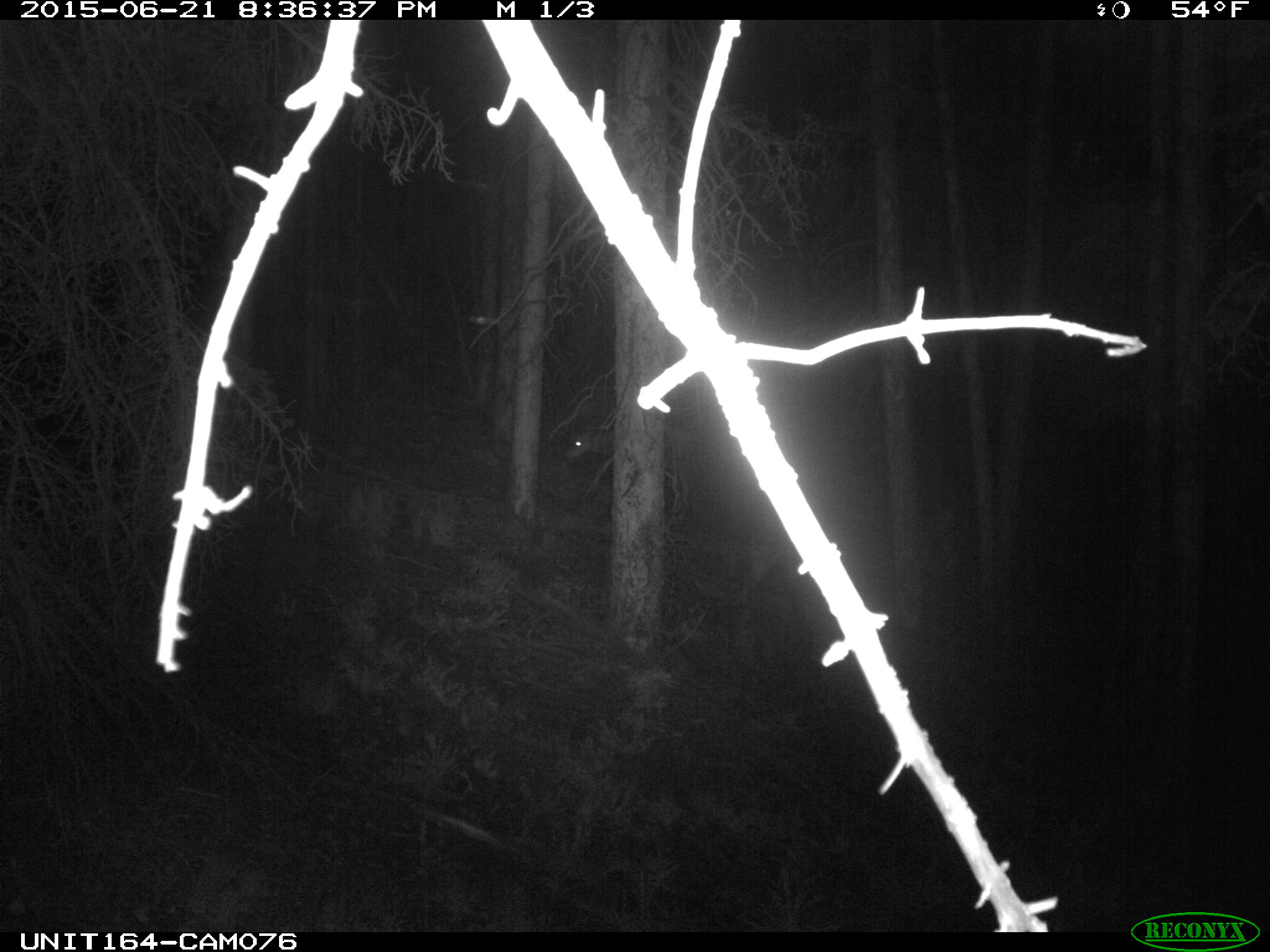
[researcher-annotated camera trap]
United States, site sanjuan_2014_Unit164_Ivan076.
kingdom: Animalia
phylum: Chordata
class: Mammalia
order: Artiodactyla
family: Cervidae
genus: Odocoileus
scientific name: Odocoileus hemionus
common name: mule deer